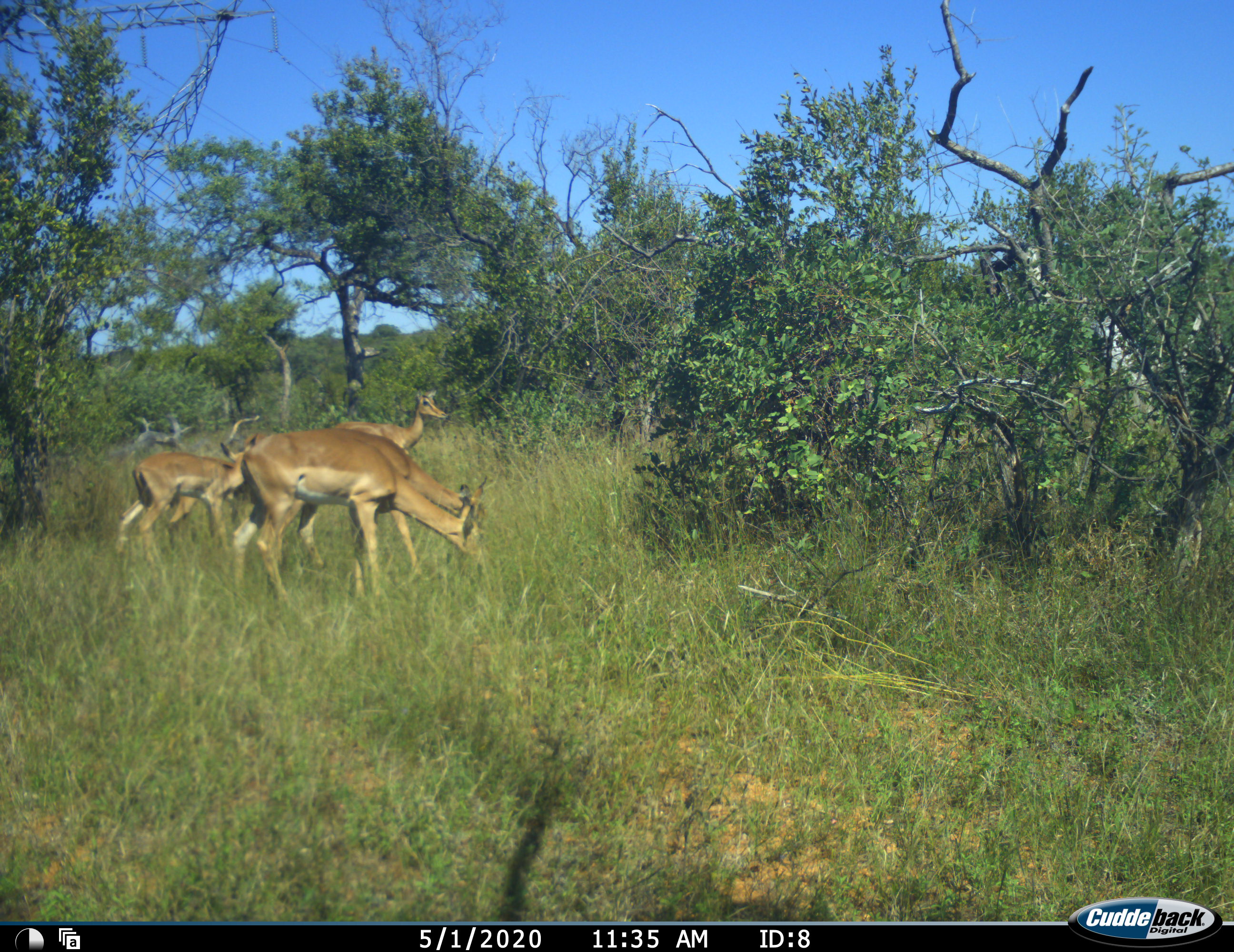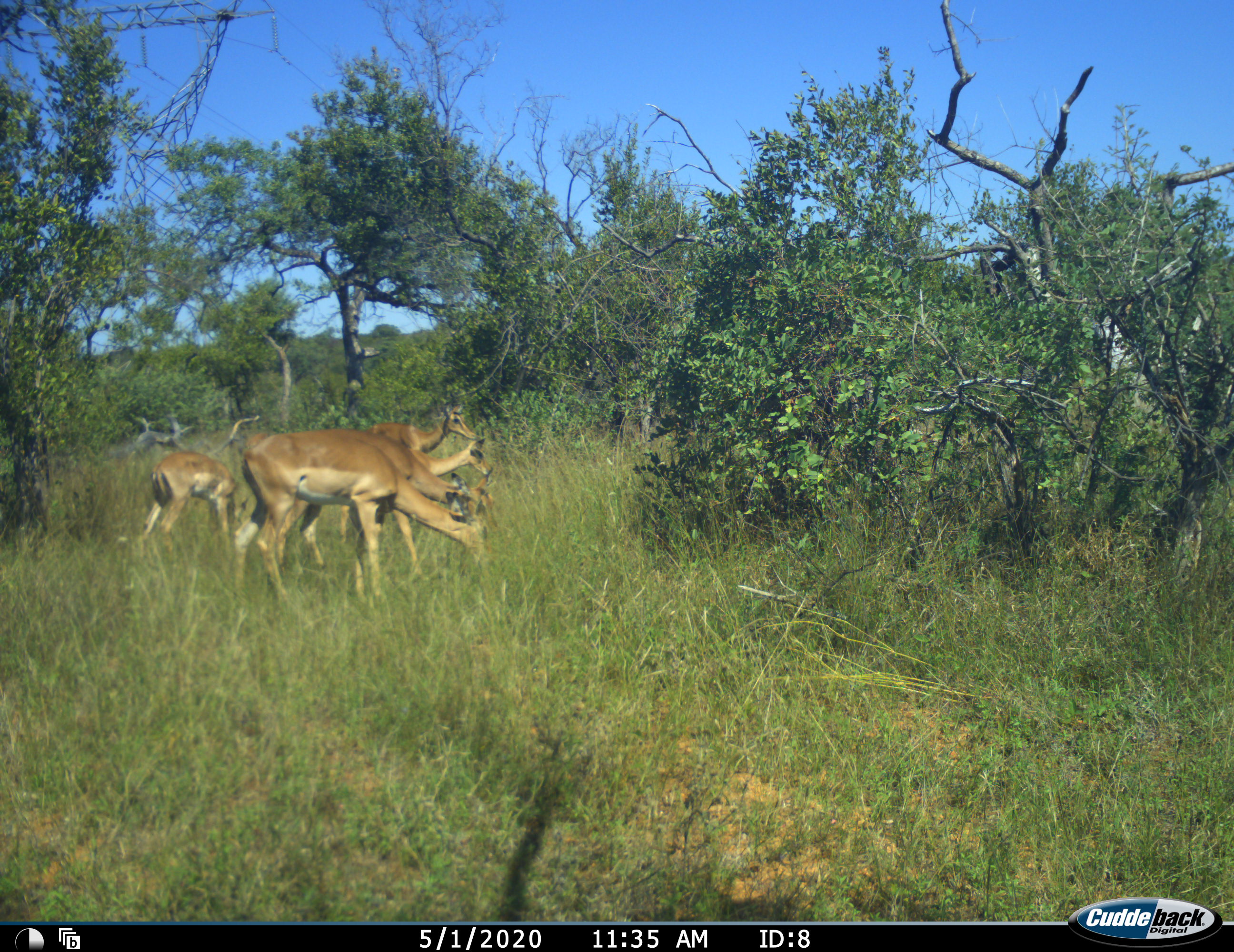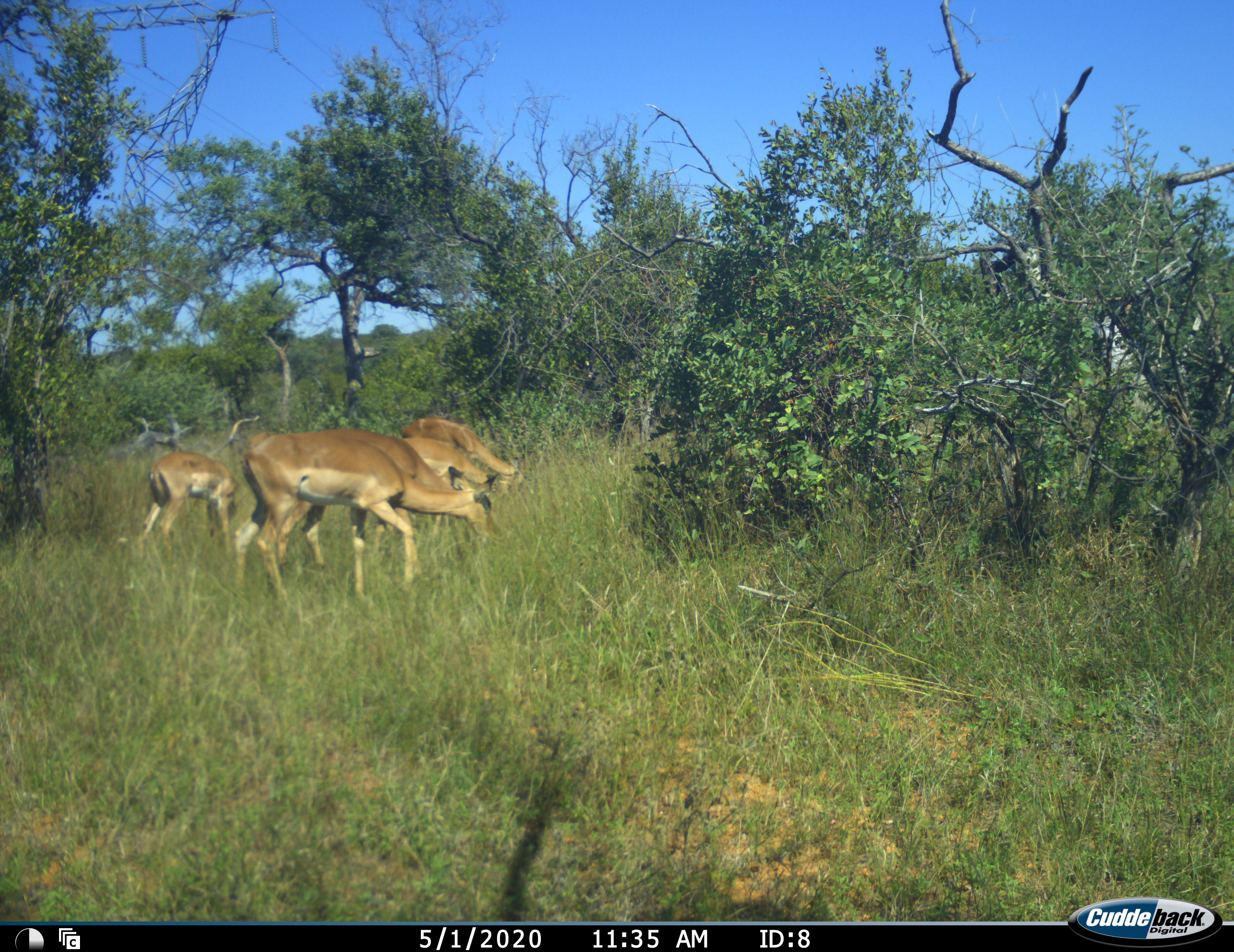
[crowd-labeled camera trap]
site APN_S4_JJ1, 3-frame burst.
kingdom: Animalia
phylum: Chordata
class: Mammalia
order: Artiodactyla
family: Bovidae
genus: Aepyceros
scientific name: Aepyceros melampus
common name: impala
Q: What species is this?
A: Impala (Aepyceros melampus).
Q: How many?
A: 5.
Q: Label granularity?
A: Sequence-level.